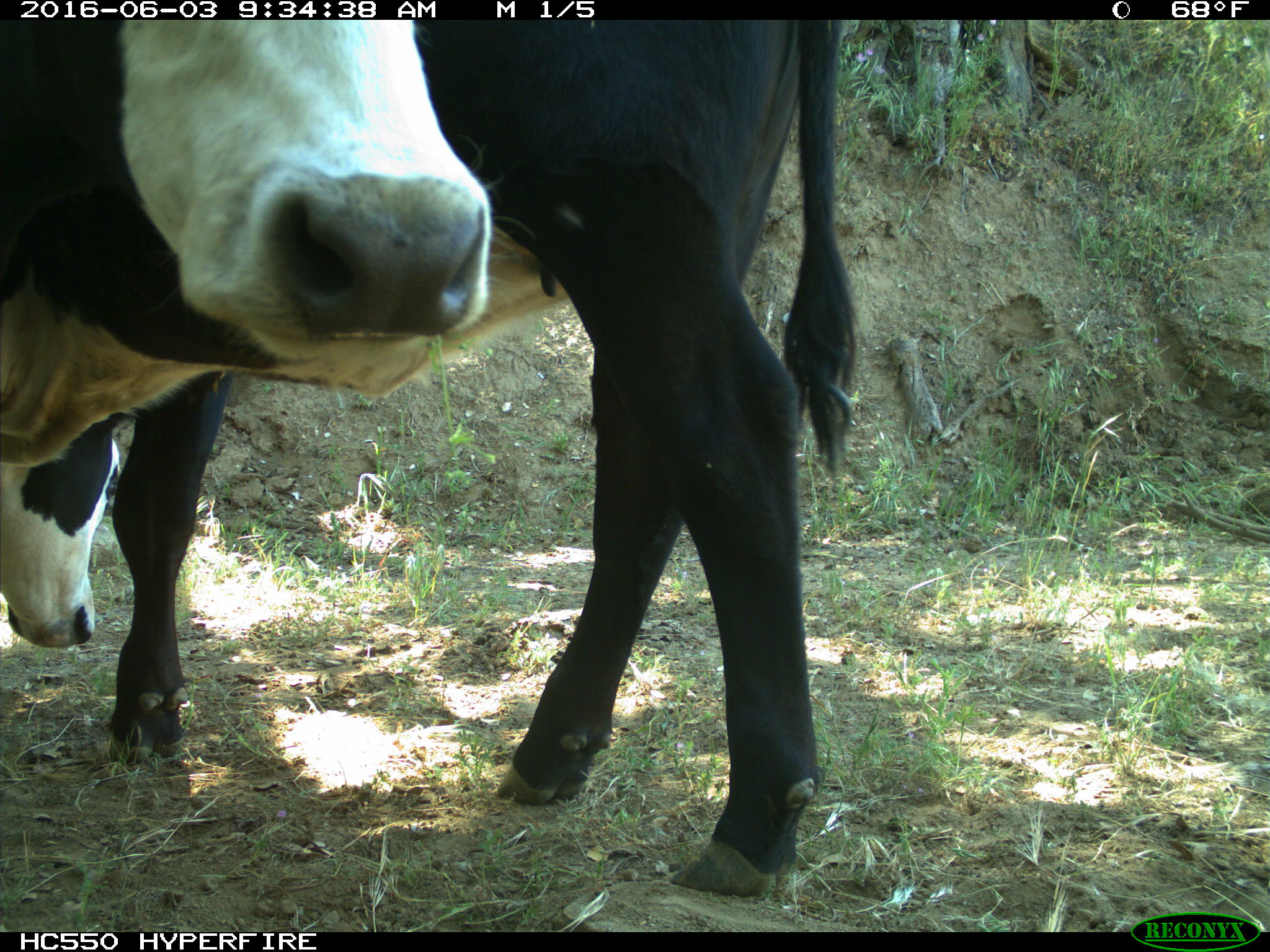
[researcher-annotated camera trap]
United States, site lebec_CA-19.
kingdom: Animalia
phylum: Chordata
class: Mammalia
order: Artiodactyla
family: Bovidae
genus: Bos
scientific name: Bos taurus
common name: domestic cow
Bos taurus (domestic cow).